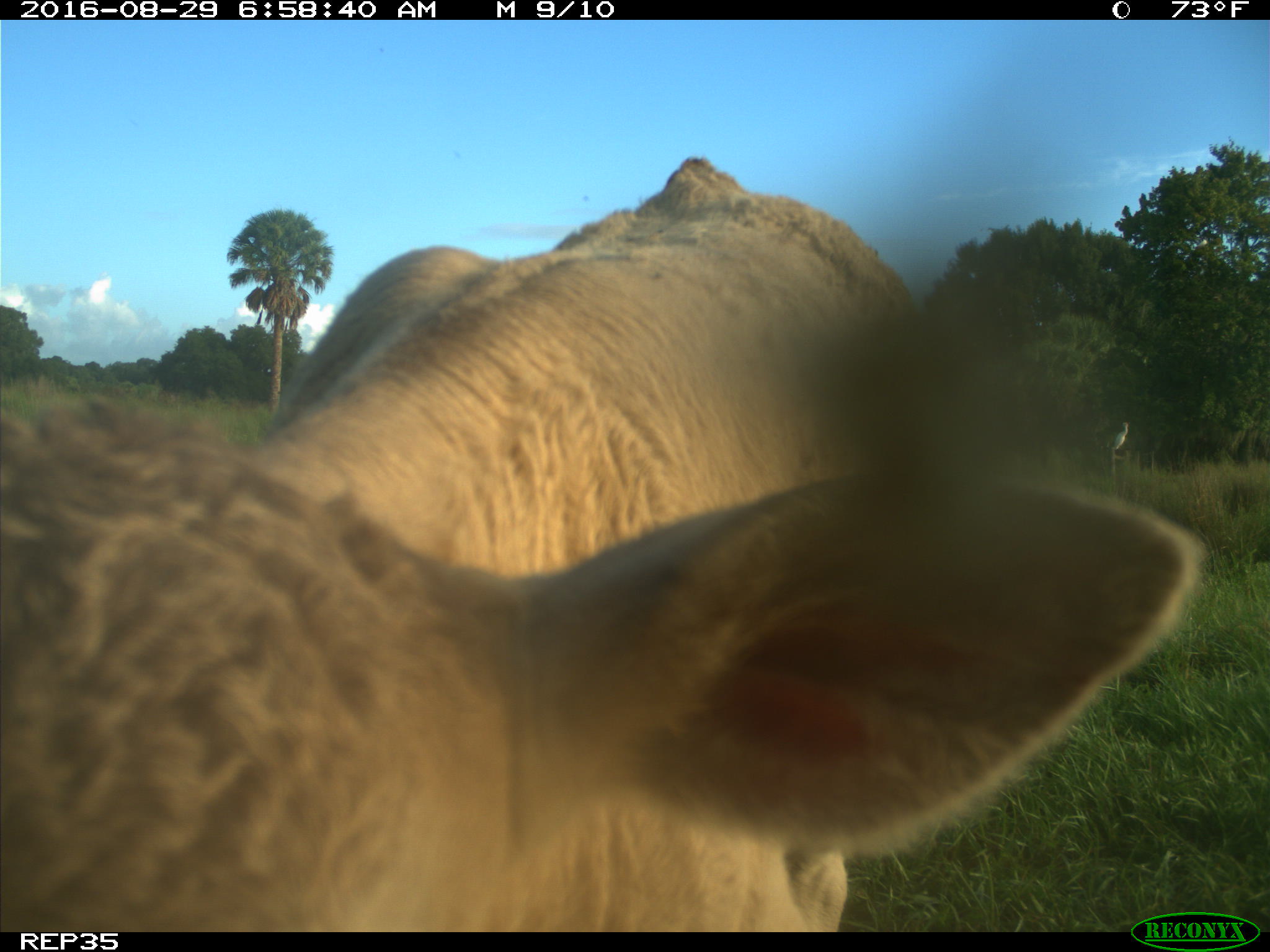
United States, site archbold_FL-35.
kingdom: Animalia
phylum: Chordata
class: Mammalia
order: Artiodactyla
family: Bovidae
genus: Bos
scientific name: Bos taurus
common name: domestic cow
Bos taurus (domestic cow).